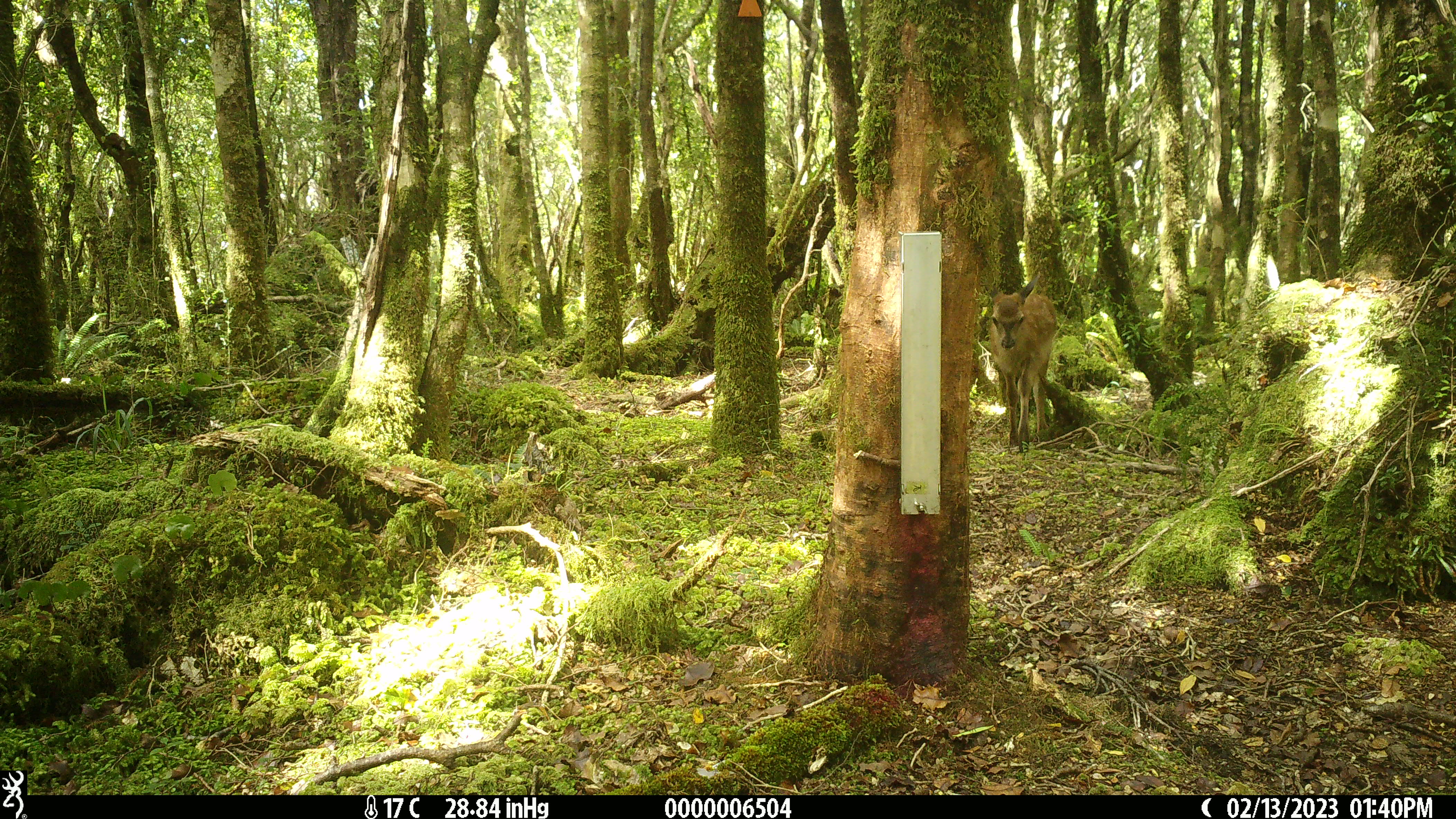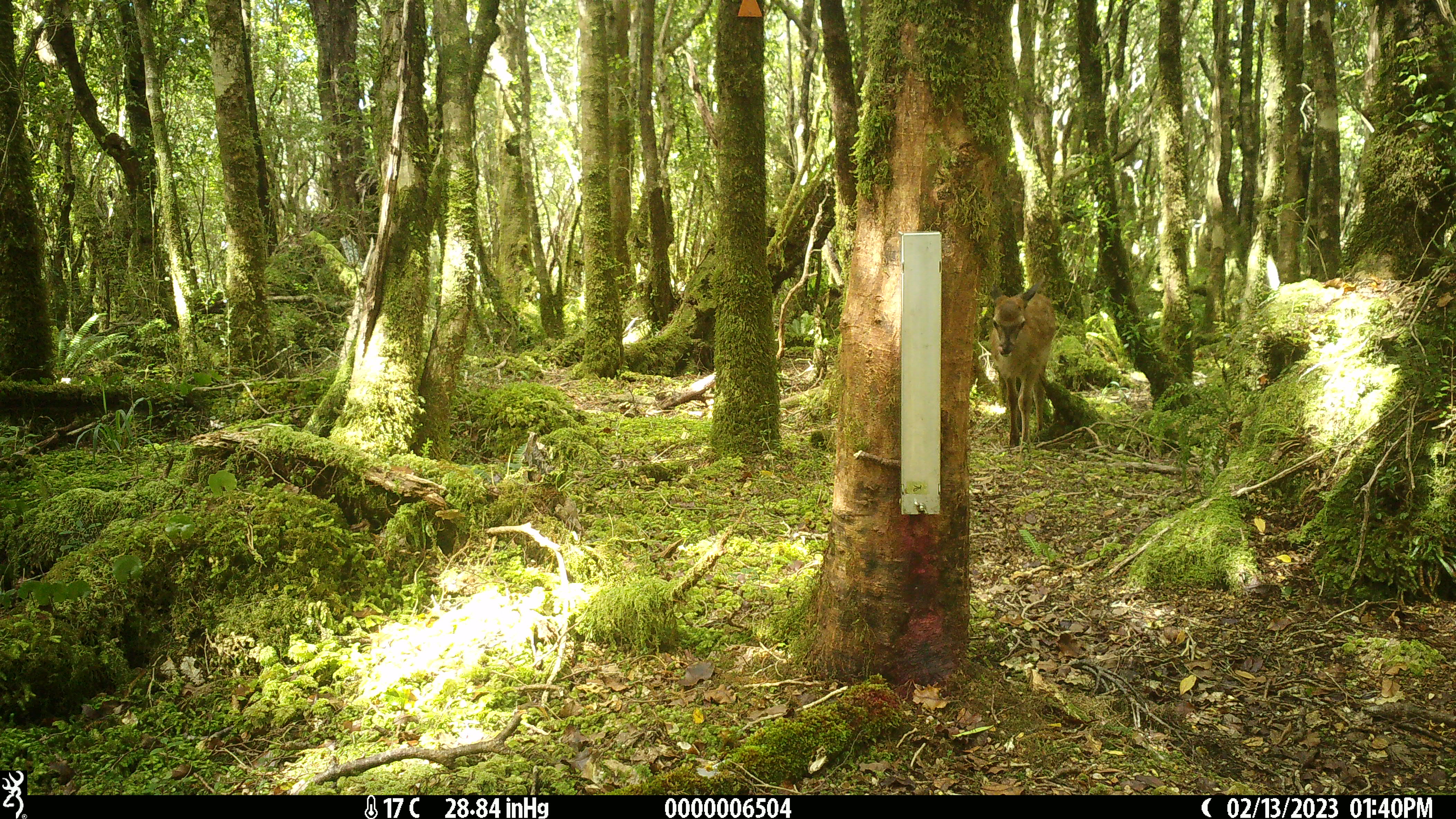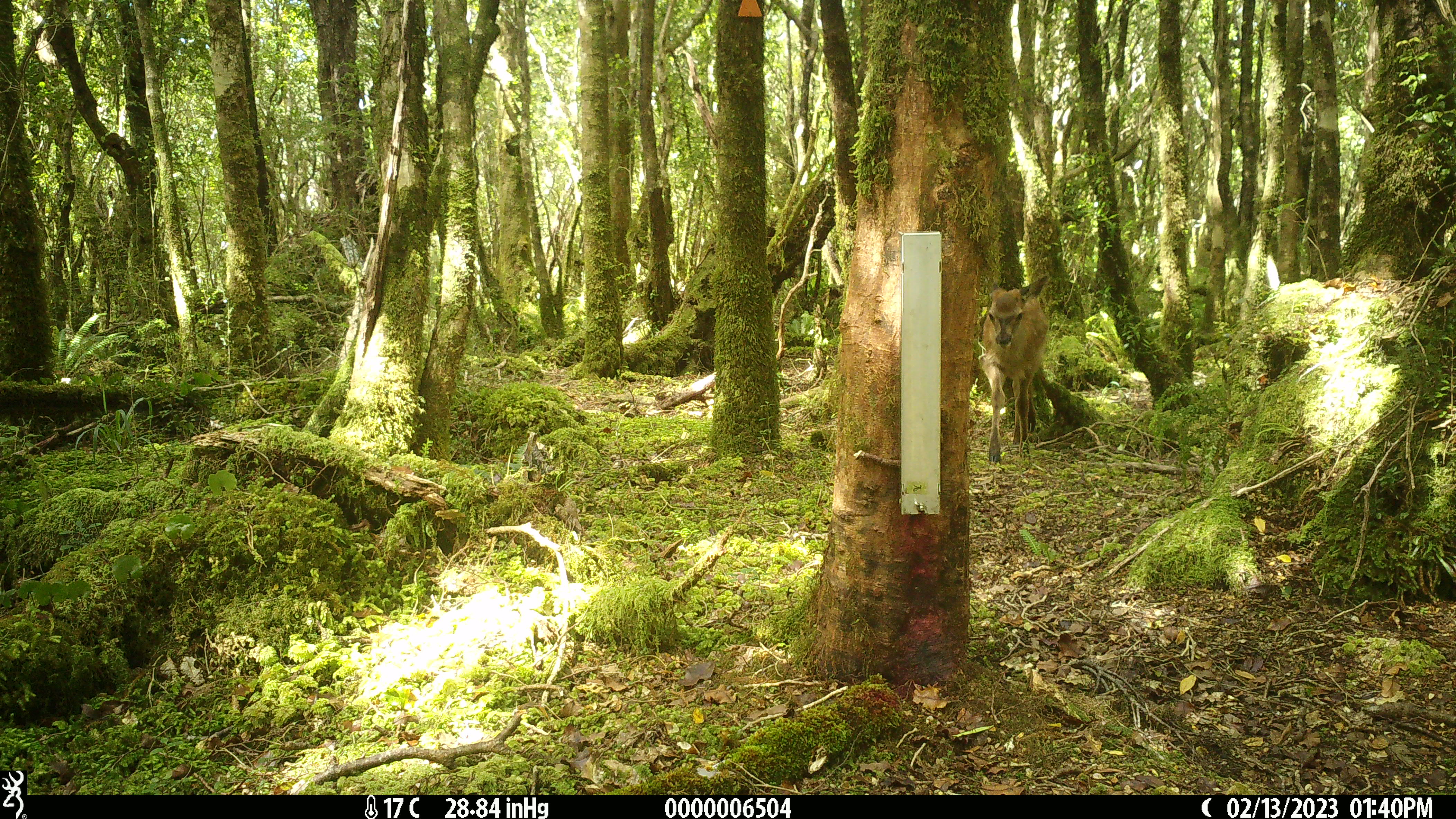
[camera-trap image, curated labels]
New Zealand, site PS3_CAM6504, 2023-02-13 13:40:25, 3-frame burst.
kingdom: Animalia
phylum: Chordata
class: Mammalia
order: Artiodactyla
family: Cervidae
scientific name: Cervidae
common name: deer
Deer (Cervidae).